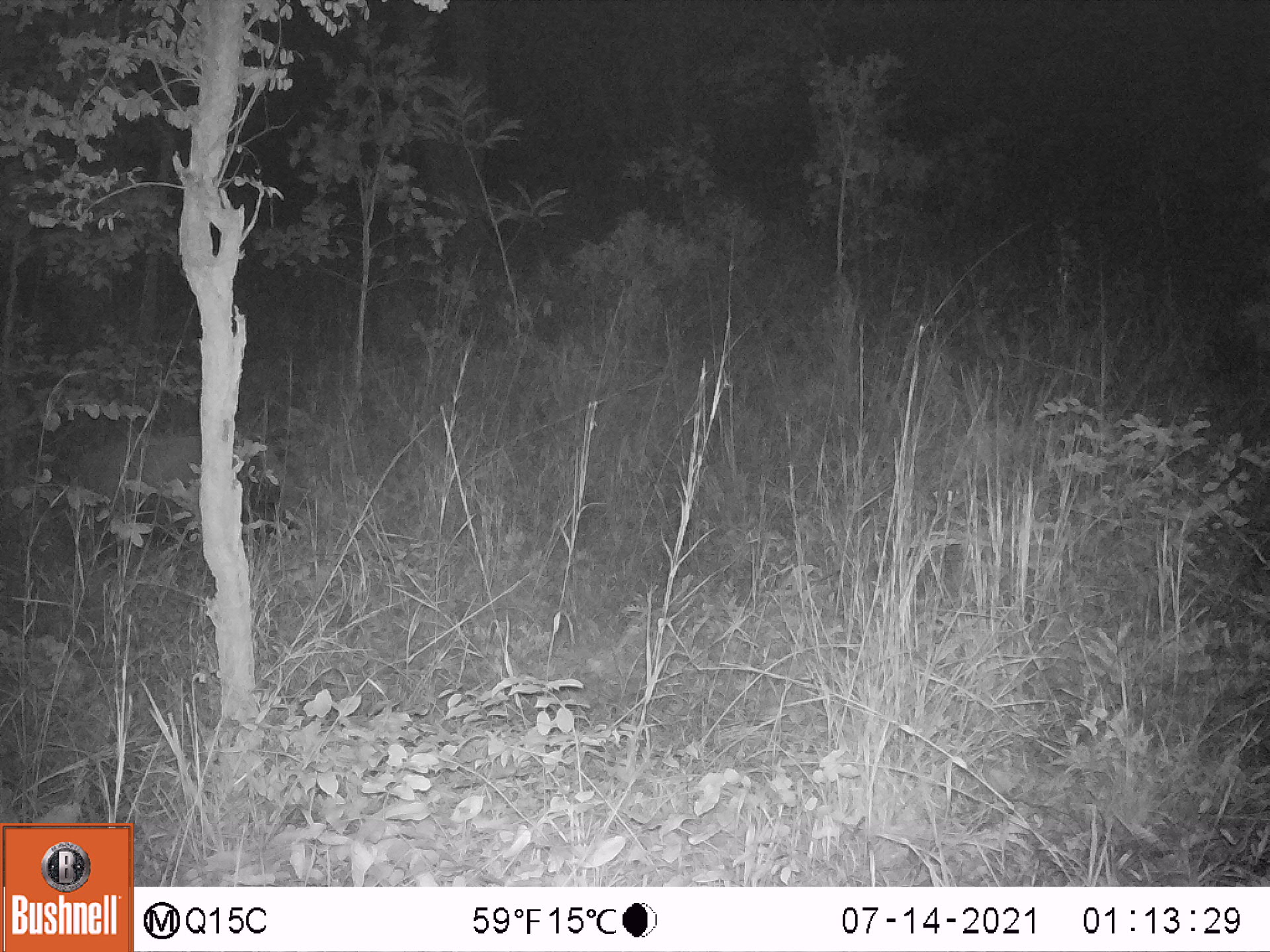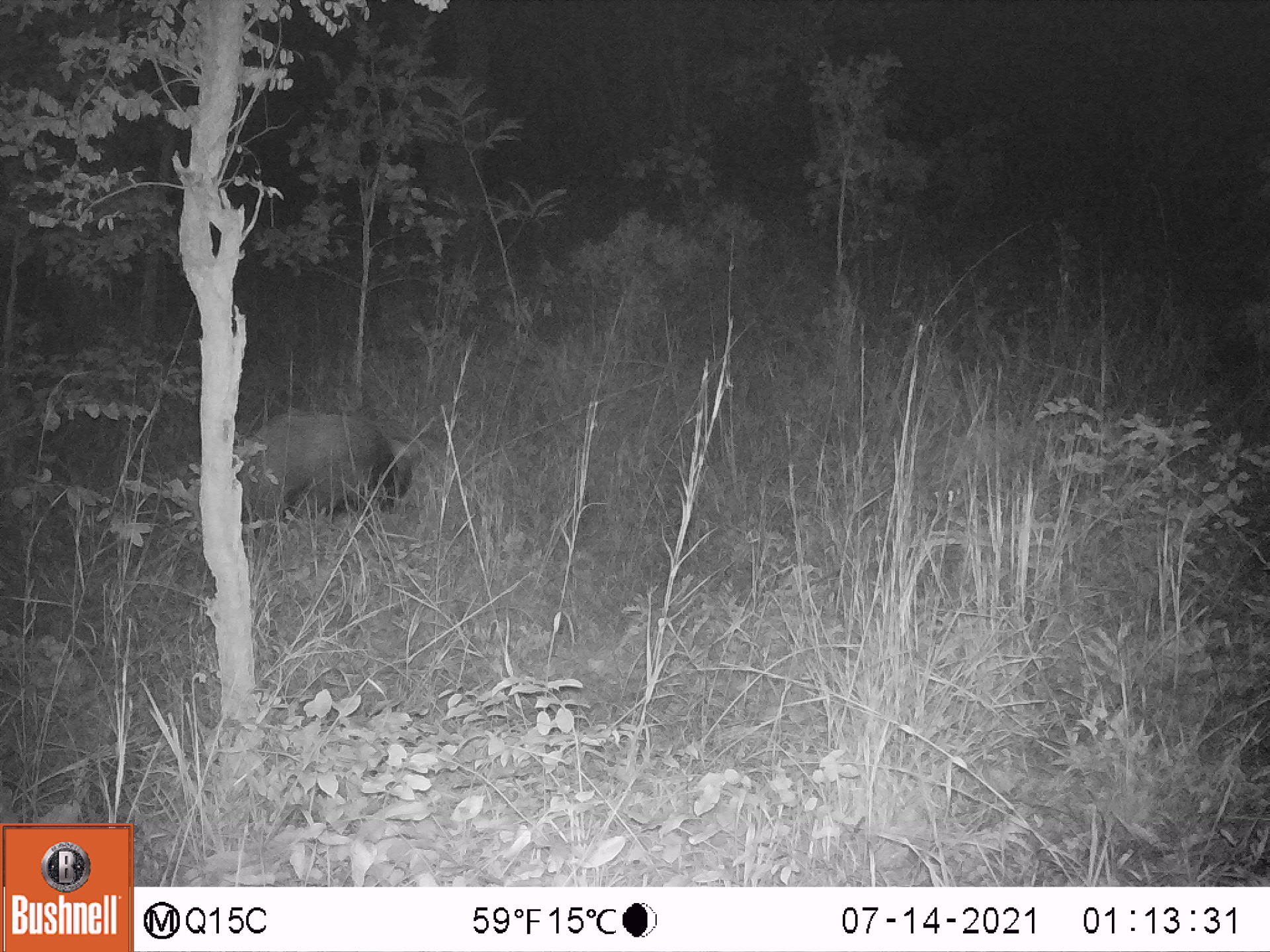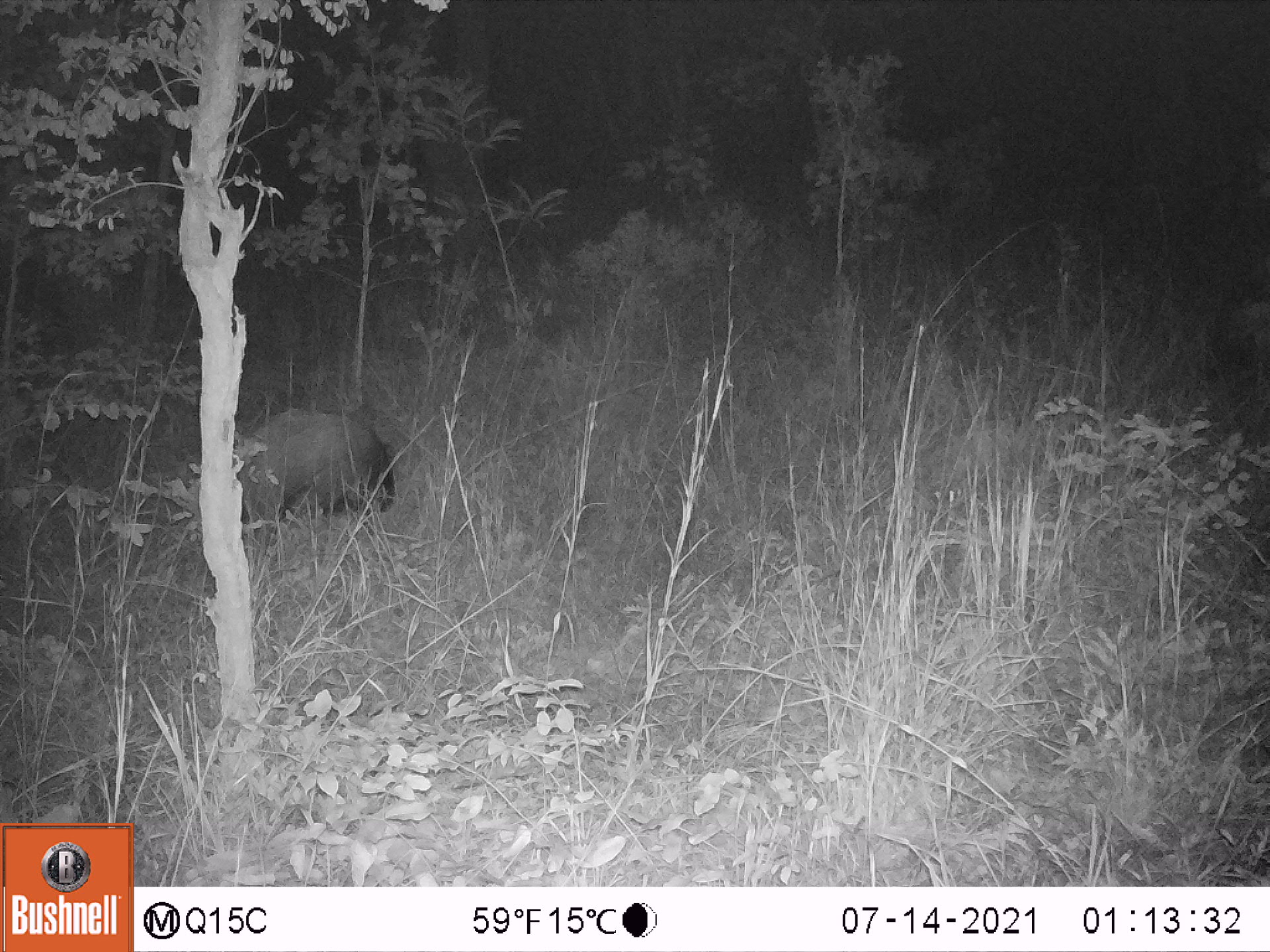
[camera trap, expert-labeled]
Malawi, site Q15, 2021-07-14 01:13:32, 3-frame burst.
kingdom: Animalia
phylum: Chordata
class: Mammalia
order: Artiodactyla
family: Suidae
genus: Potamochoerus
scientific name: Potamochoerus larvatus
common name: bushpig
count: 2